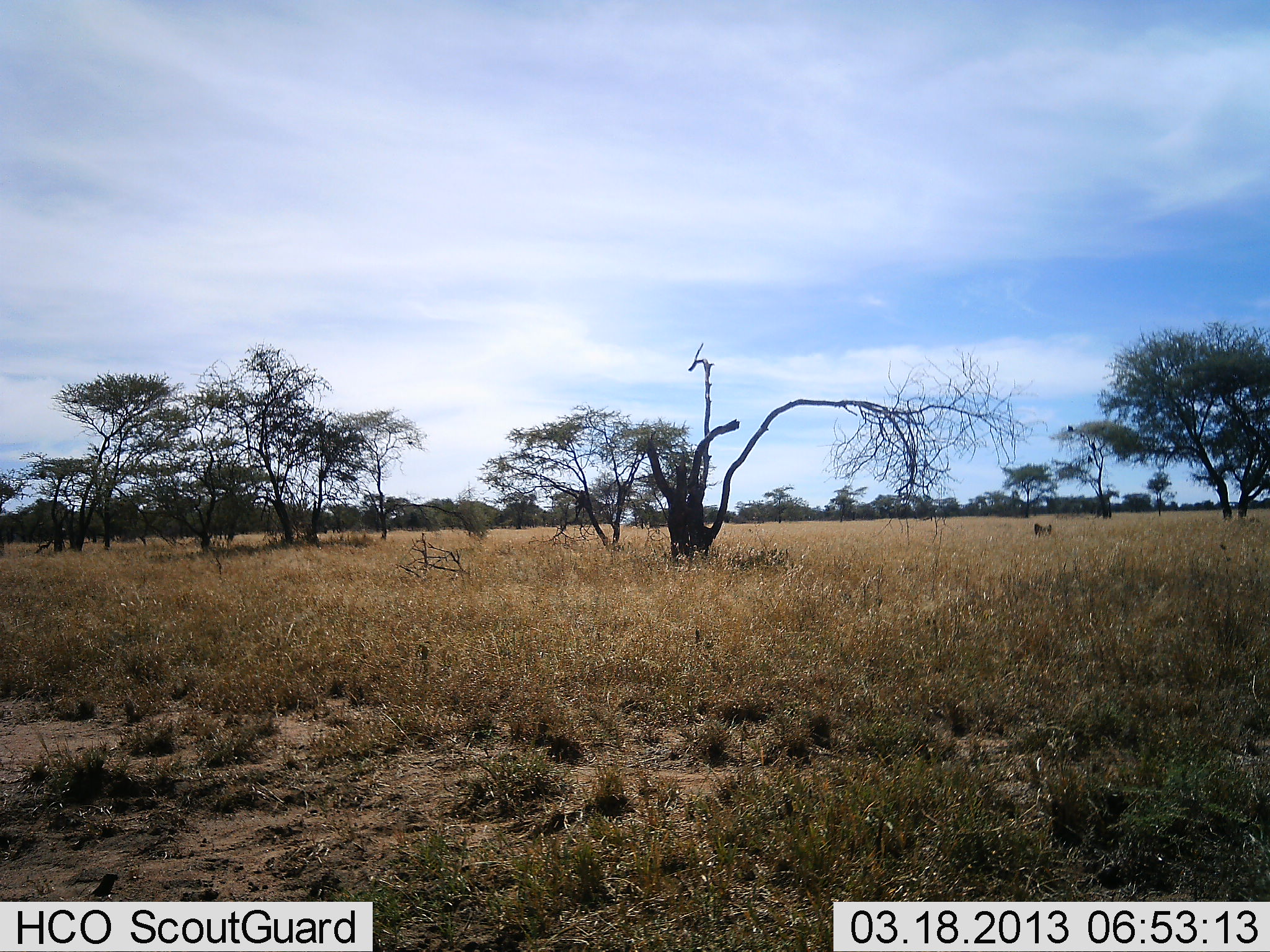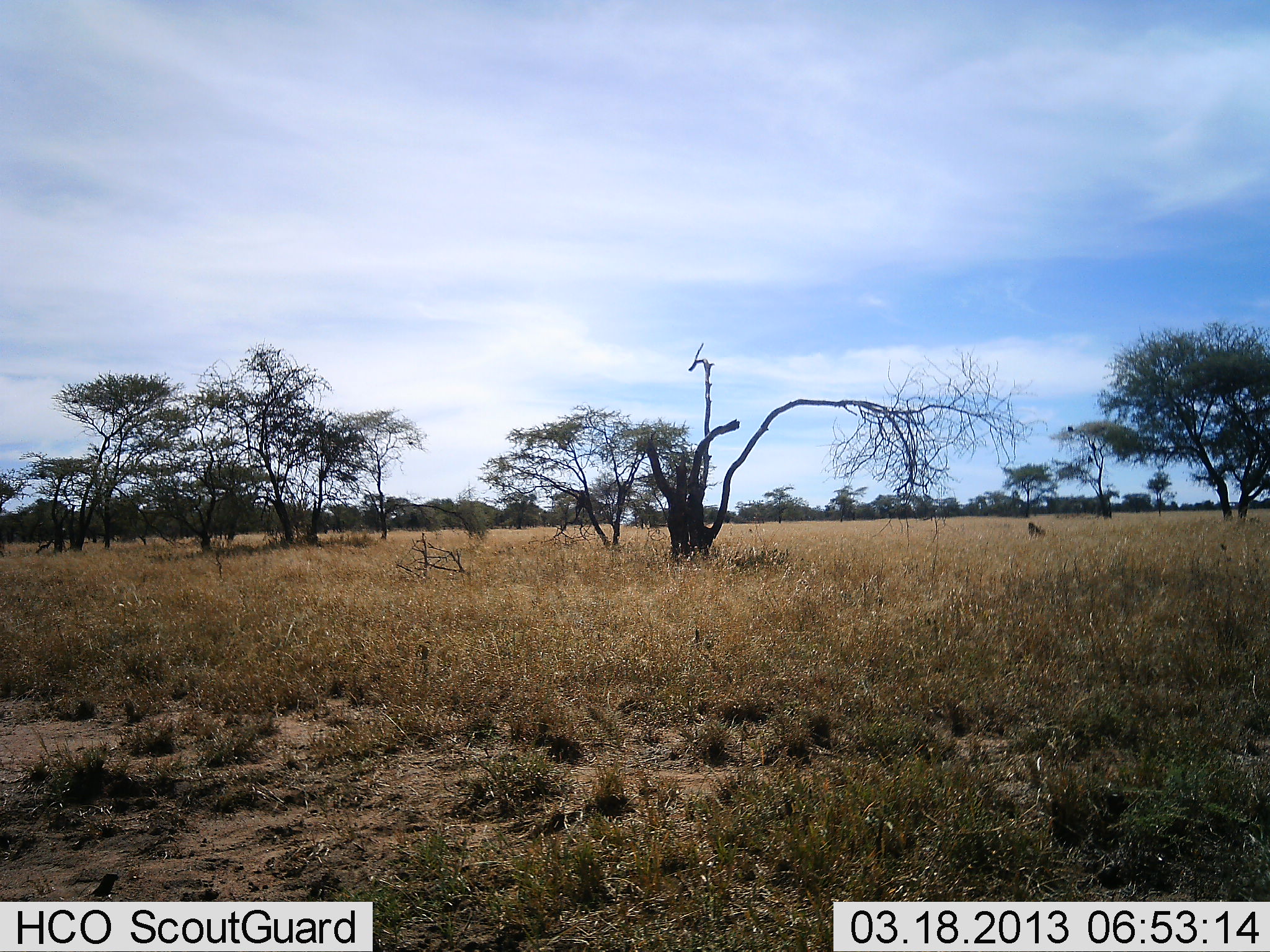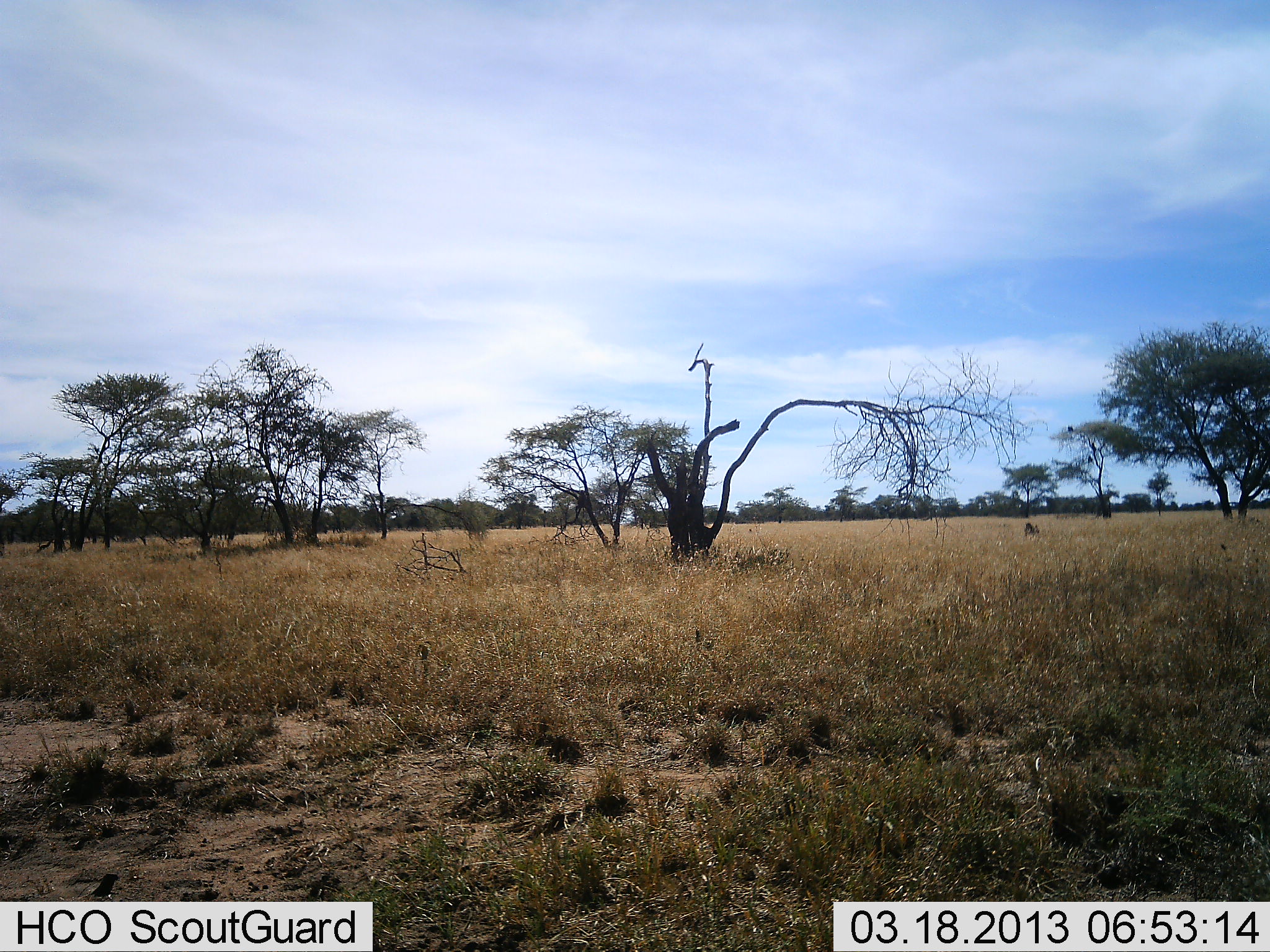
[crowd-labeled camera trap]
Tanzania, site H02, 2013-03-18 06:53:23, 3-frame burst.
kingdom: Animalia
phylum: Chordata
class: Mammalia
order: Primates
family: Cercopithecidae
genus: Papio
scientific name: Papio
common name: baboon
Baboon (Papio), count 1. Behavior (volunteer vote fractions): standing 0%, resting 0%, moving 100%, interacting 0%. Young present (vote fraction): 0%. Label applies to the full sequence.